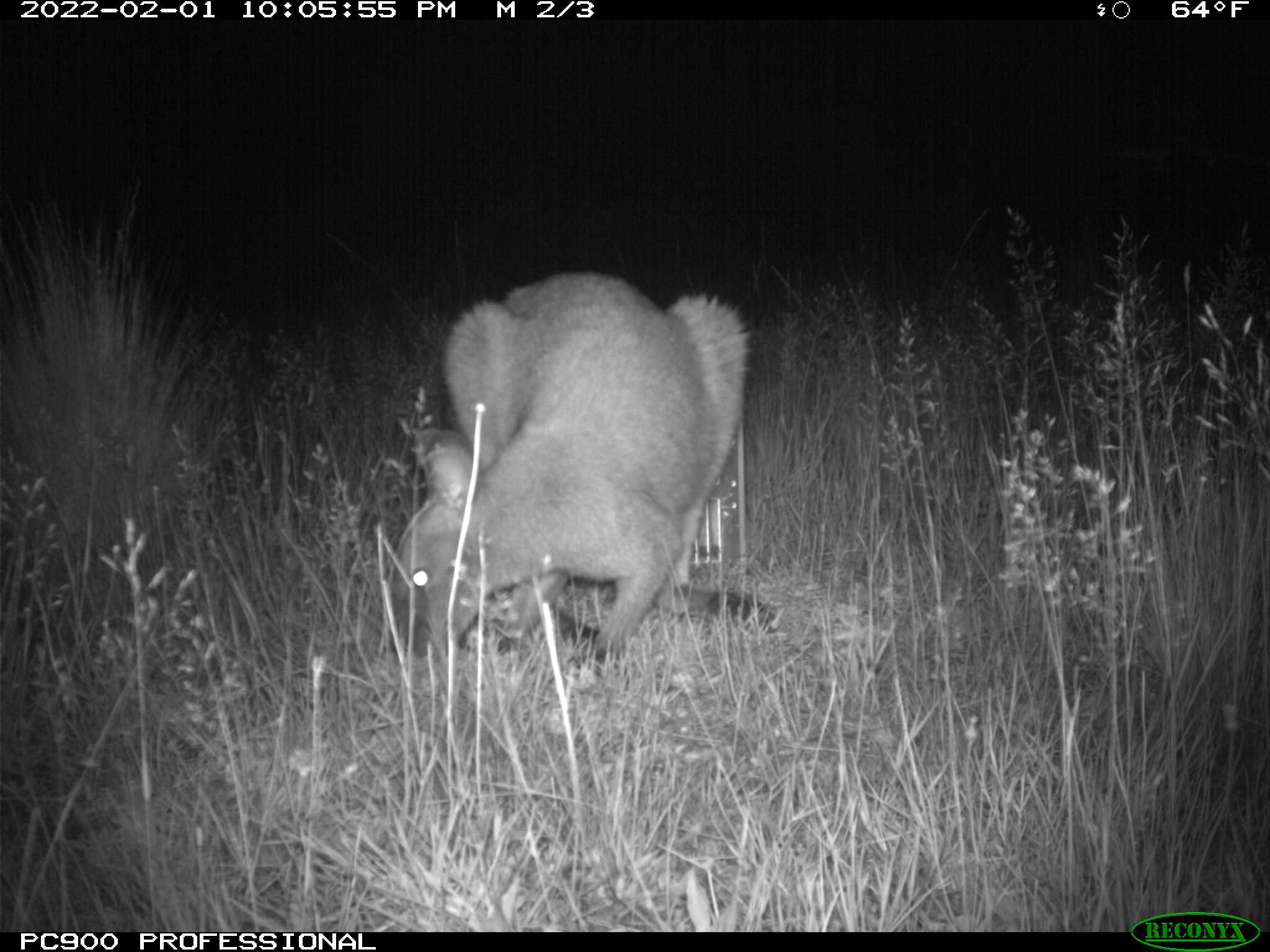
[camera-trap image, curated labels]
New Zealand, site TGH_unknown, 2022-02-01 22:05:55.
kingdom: Animalia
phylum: Chordata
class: Mammalia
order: Diprotodontia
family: Macropodidae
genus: Notamacropus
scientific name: Notamacropus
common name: wallaby